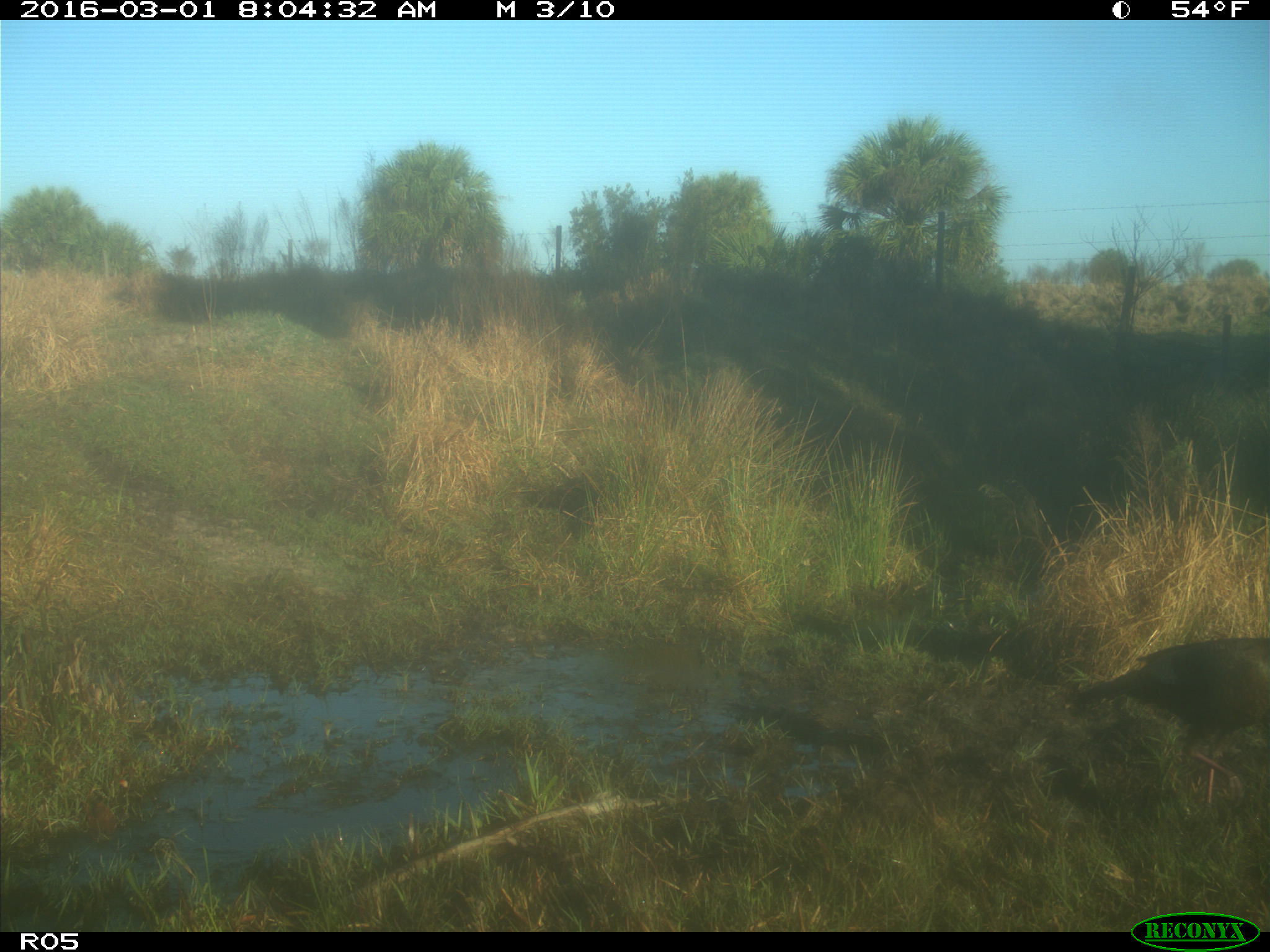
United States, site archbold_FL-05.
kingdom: Animalia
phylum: Chordata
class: Aves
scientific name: Aves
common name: birds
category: unidentified bird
Unidentified bird (birds) (Aves).